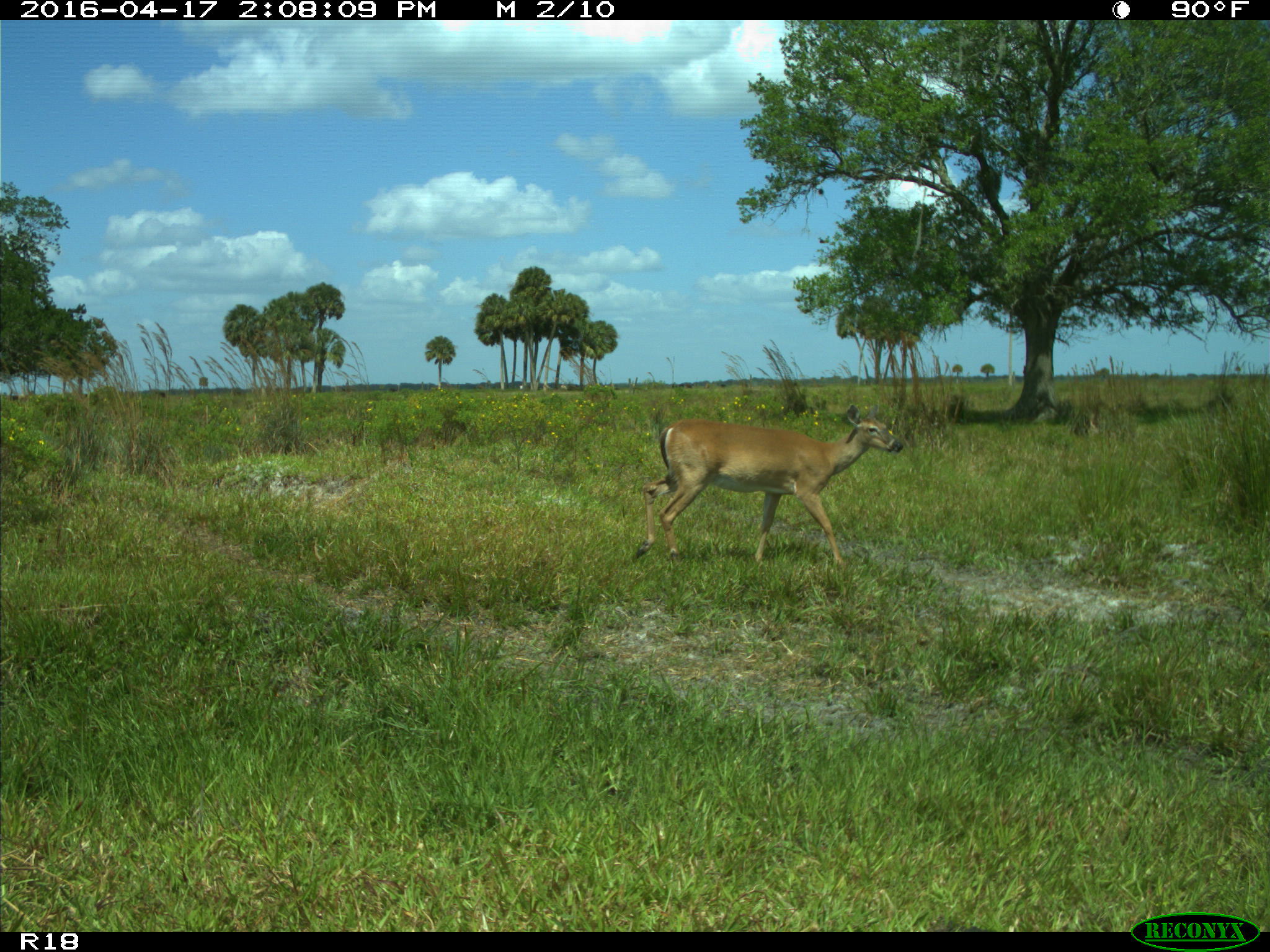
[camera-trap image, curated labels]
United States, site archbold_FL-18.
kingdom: Animalia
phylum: Chordata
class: Mammalia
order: Artiodactyla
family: Cervidae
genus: Odocoileus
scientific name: Odocoileus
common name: deer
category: unidentified deer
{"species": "unidentified deer (deer) (Odocoileus)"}